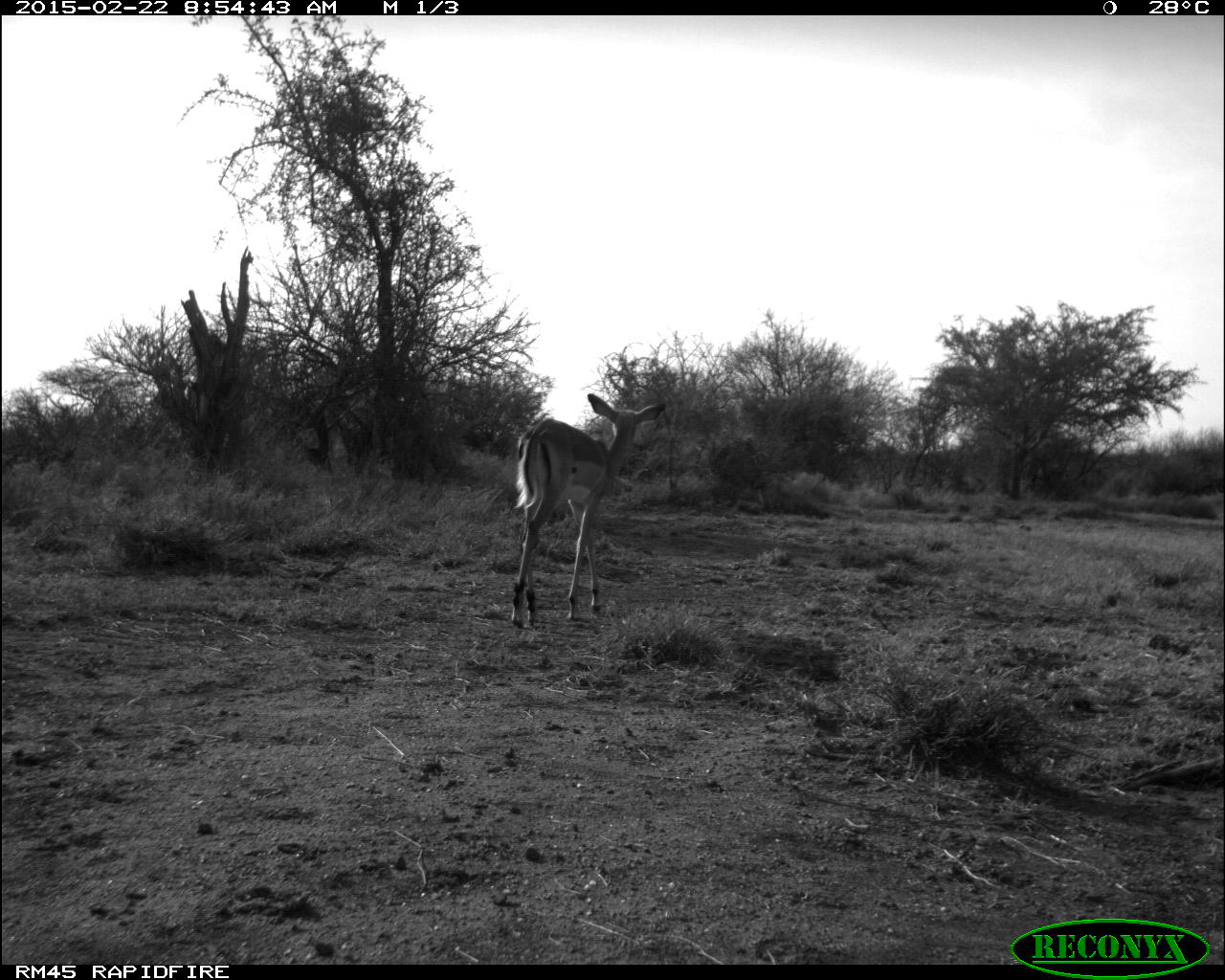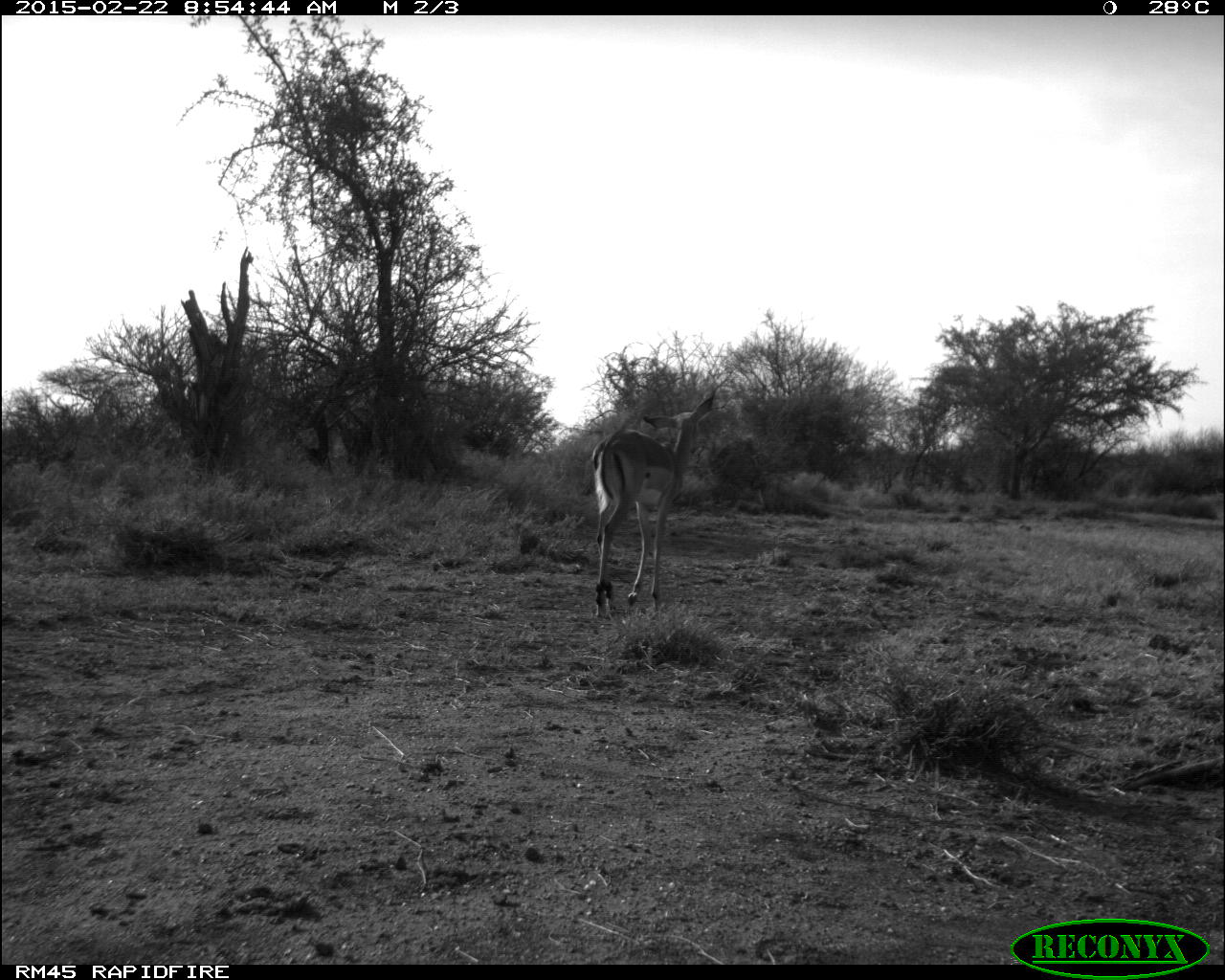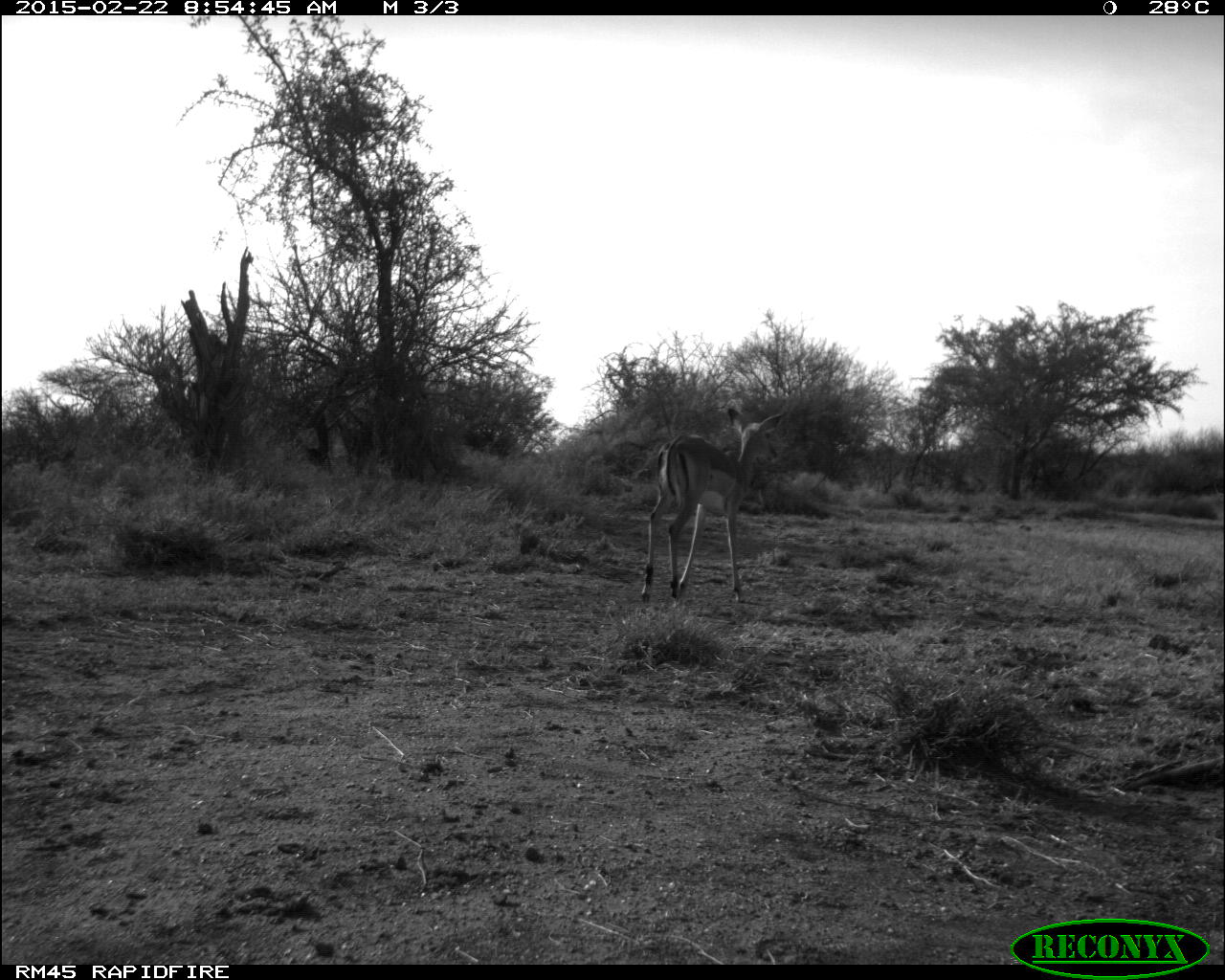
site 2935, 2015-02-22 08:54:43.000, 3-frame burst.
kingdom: Animalia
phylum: Chordata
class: Mammalia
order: Artiodactyla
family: Bovidae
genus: Aepyceros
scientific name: Aepyceros melampus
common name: impala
Aepyceros melampus (impala), count 4.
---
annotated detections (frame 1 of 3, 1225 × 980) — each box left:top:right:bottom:
aepyceros melampus: 510:393:667:627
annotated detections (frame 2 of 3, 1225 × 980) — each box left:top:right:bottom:
aepyceros melampus: 592:387:716:624